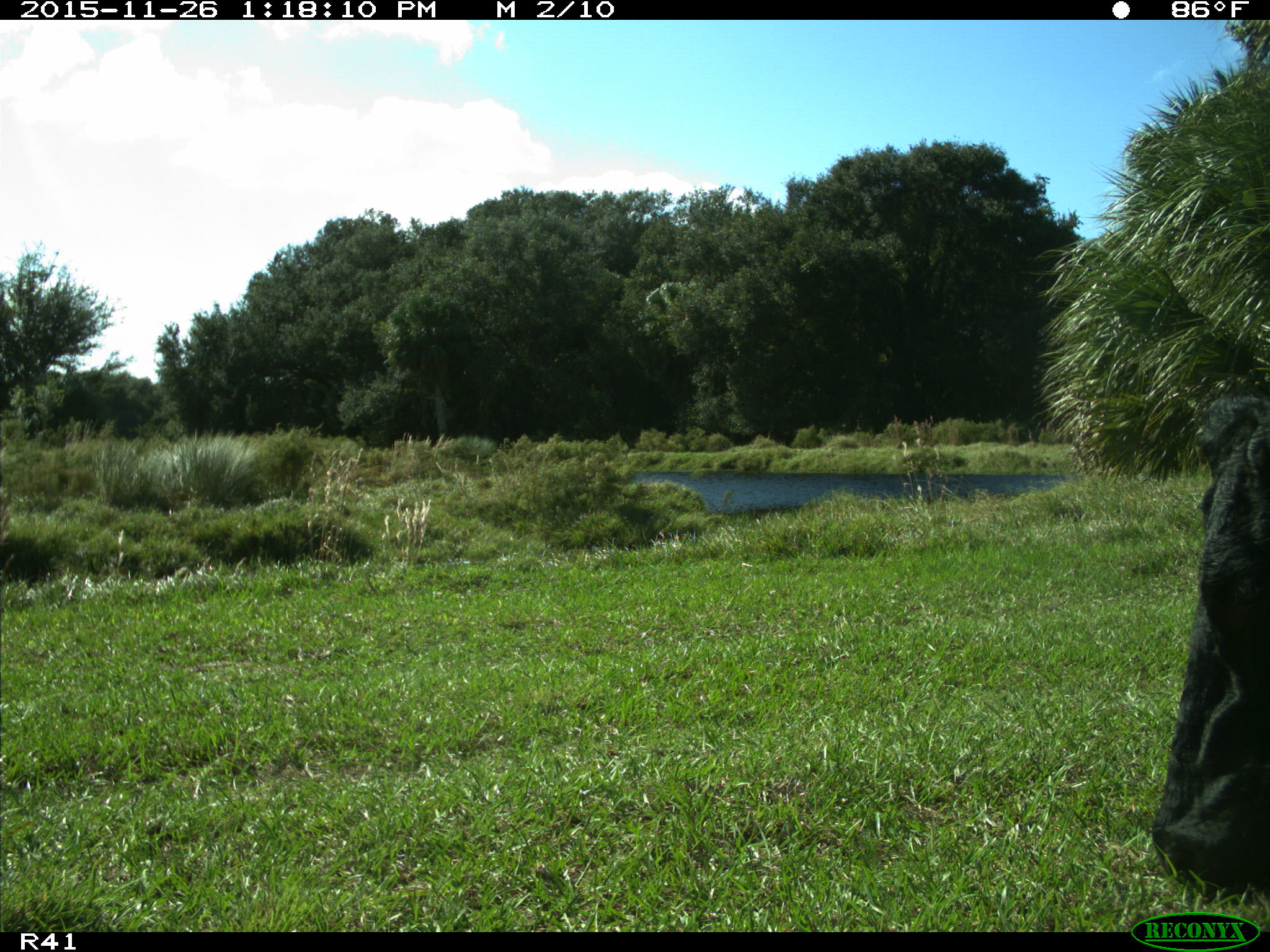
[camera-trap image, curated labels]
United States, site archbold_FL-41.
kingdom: Animalia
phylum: Chordata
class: Mammalia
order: Artiodactyla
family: Bovidae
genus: Bos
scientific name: Bos taurus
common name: domestic cow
Bos taurus (domestic cow).